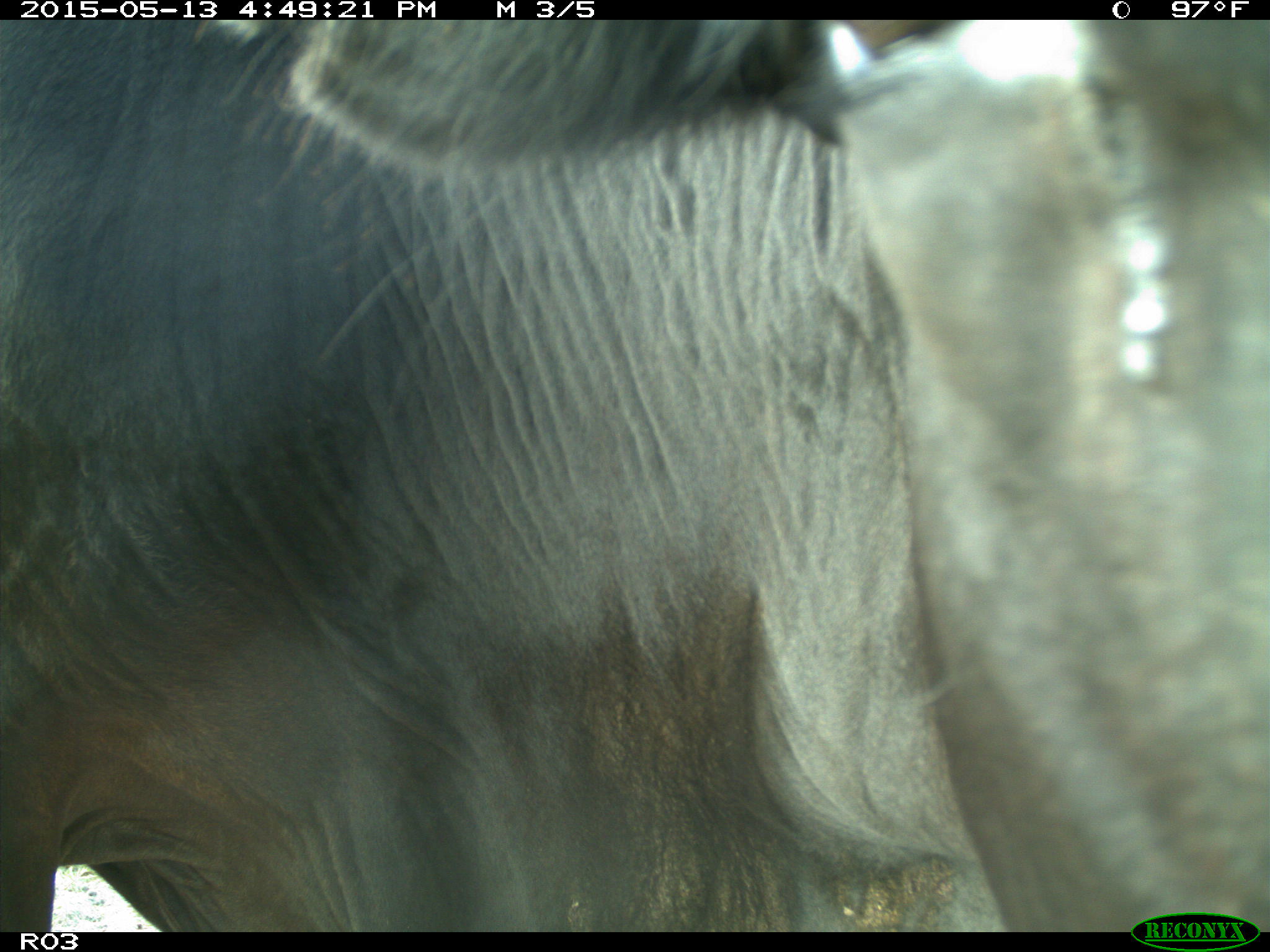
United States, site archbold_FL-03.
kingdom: Animalia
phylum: Chordata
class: Mammalia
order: Artiodactyla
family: Bovidae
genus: Bos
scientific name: Bos taurus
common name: domestic cow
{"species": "Bos taurus (domestic cow)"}